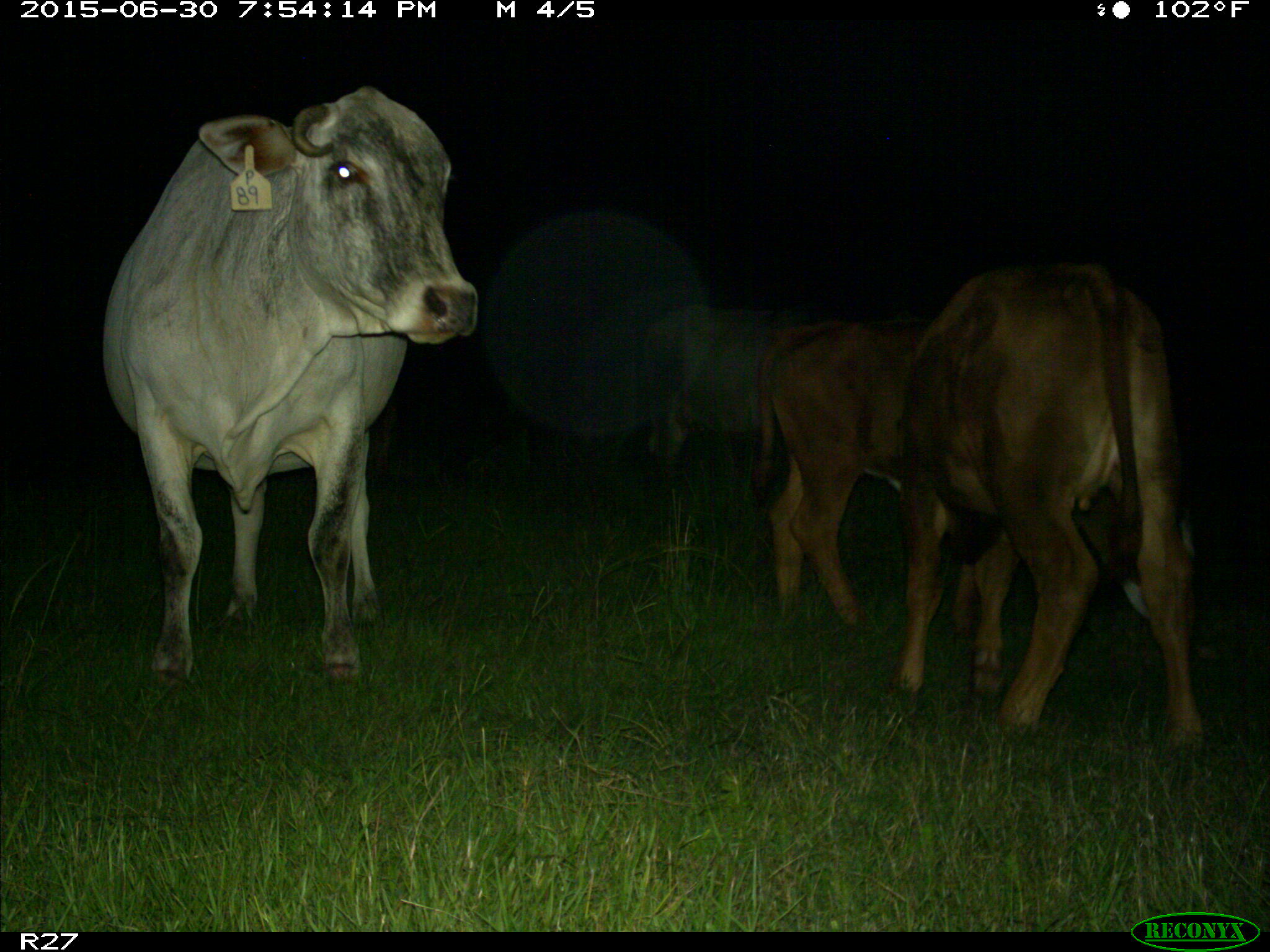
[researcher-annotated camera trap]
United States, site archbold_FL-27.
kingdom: Animalia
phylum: Chordata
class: Mammalia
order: Artiodactyla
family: Bovidae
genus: Bos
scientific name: Bos taurus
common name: domestic cow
Bos taurus (domestic cow).